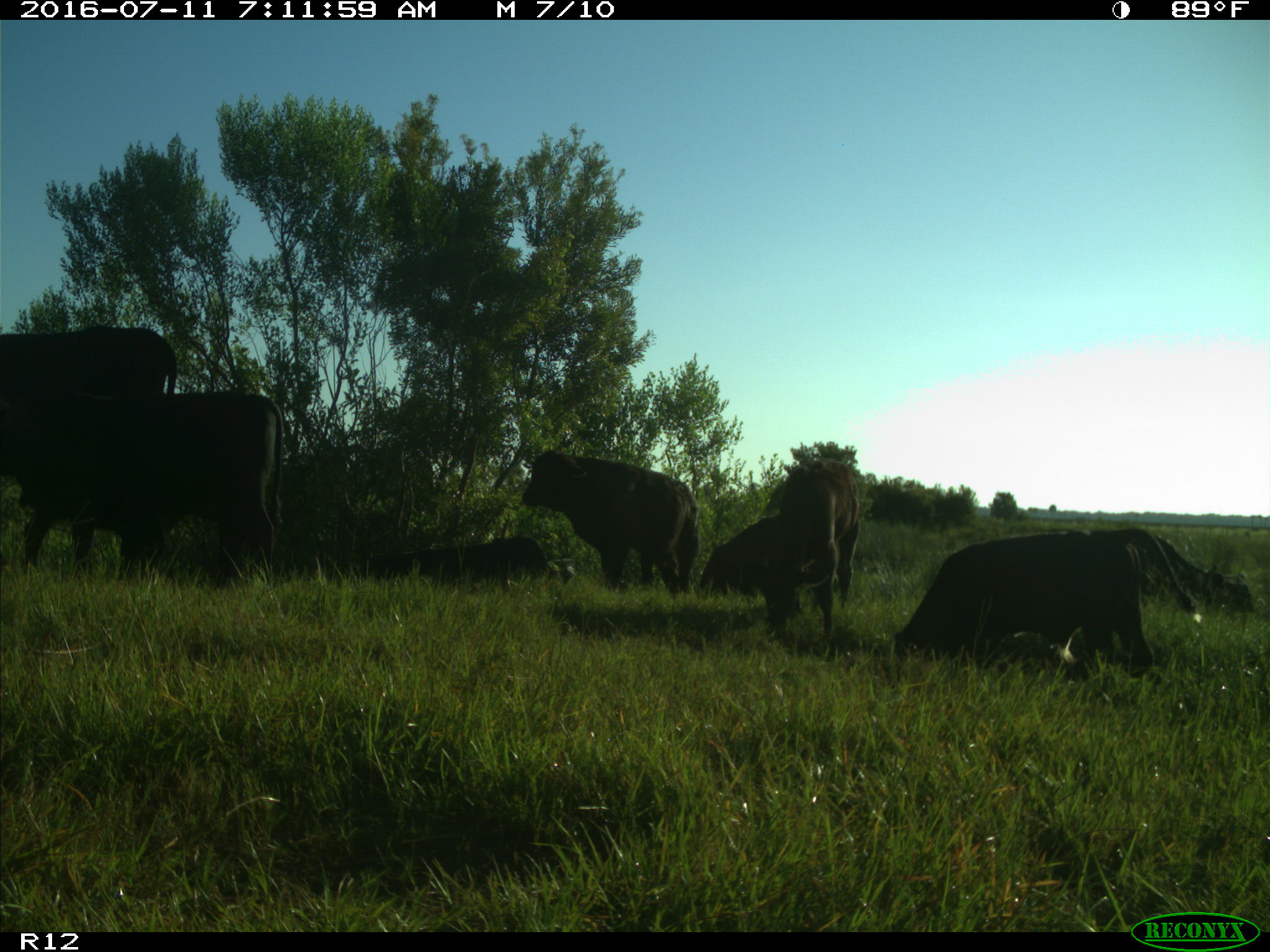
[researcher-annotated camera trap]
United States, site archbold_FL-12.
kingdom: Animalia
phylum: Chordata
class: Mammalia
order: Artiodactyla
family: Bovidae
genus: Bos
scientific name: Bos taurus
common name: domestic cow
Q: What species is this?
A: Bos taurus (domestic cow).